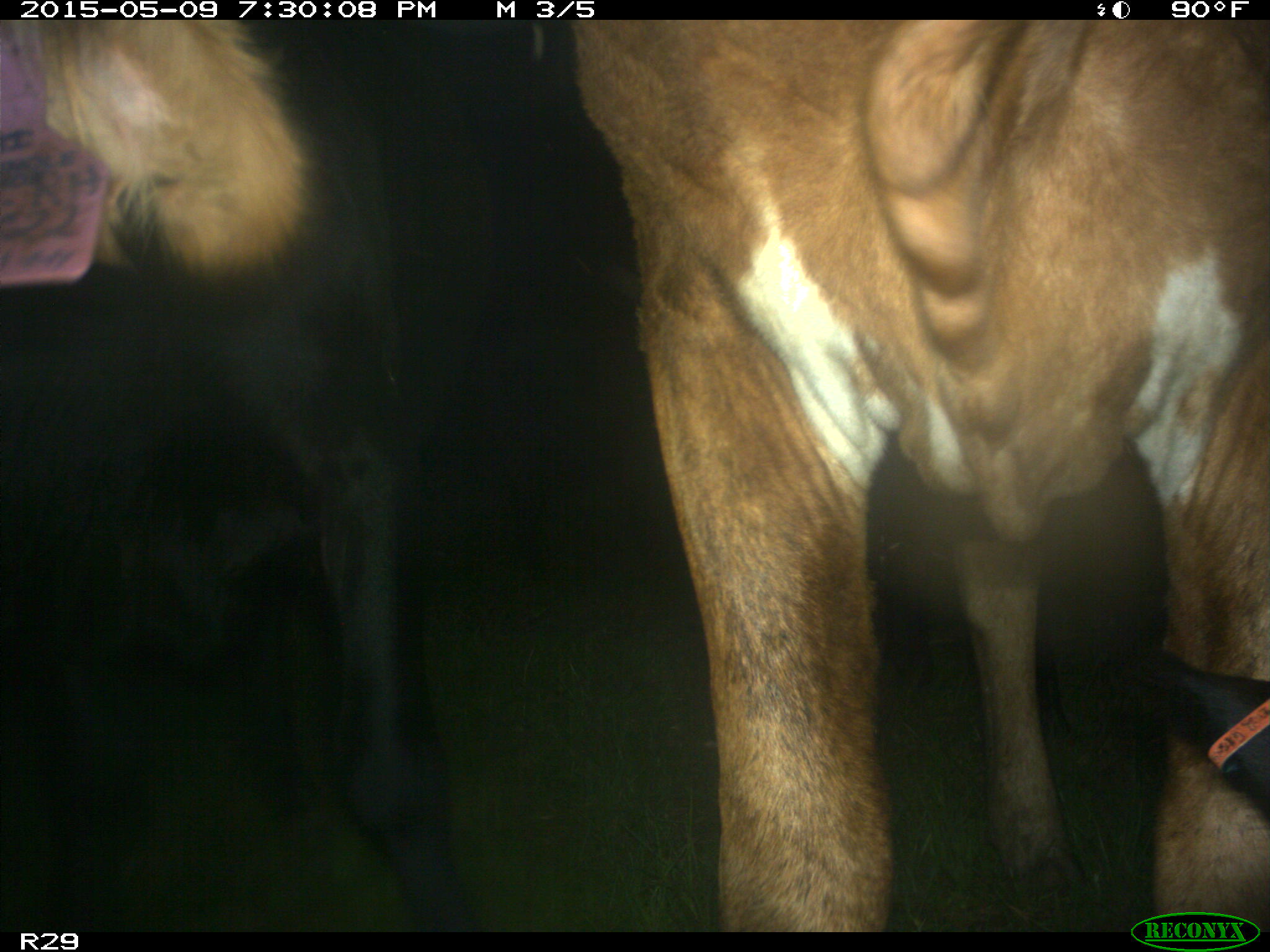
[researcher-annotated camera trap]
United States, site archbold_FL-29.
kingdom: Animalia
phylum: Chordata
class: Mammalia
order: Artiodactyla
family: Bovidae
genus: Bos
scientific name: Bos taurus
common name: domestic cow